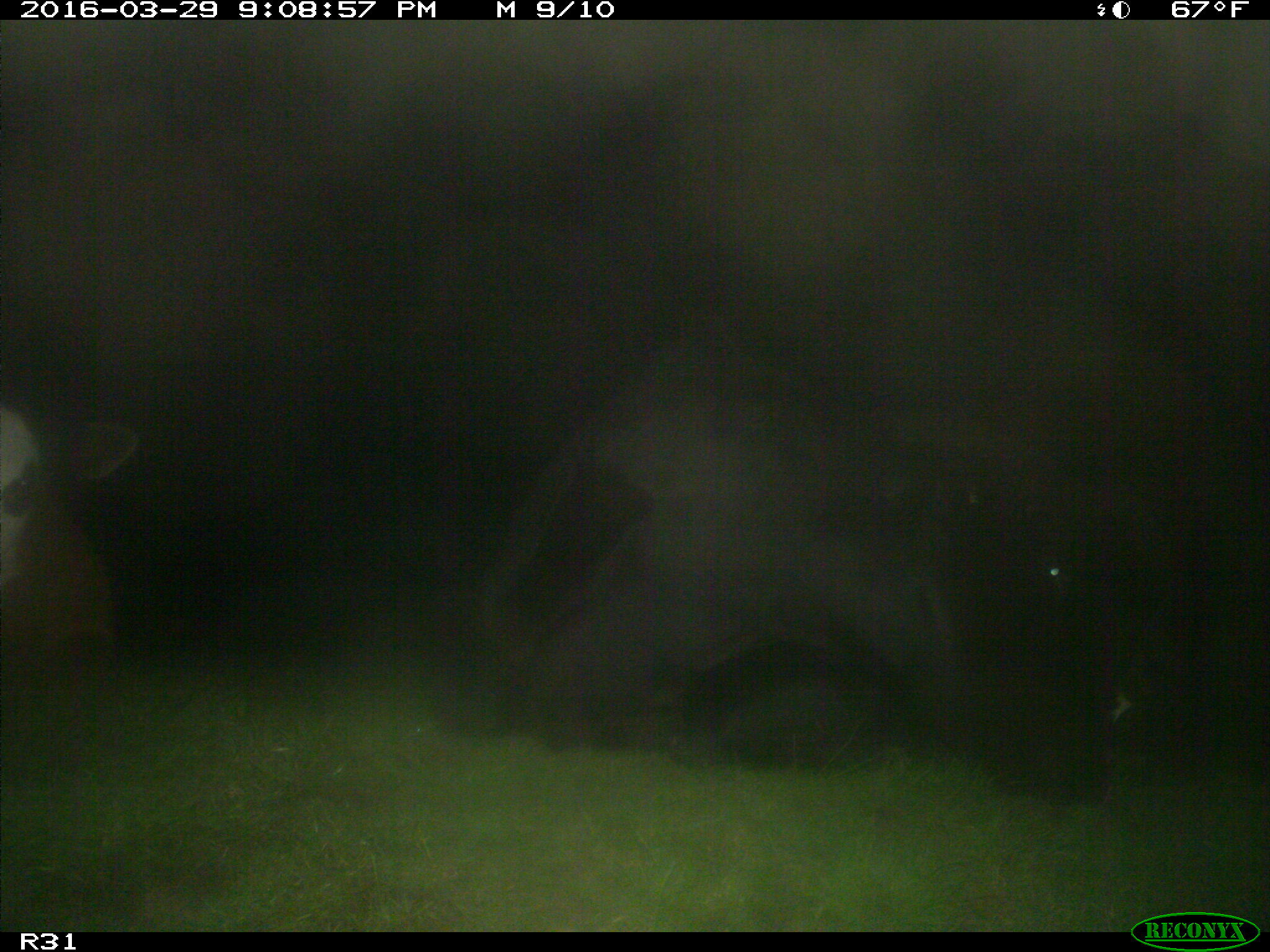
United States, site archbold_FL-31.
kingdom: Animalia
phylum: Chordata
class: Mammalia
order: Artiodactyla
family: Bovidae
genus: Bos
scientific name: Bos taurus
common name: domestic cow